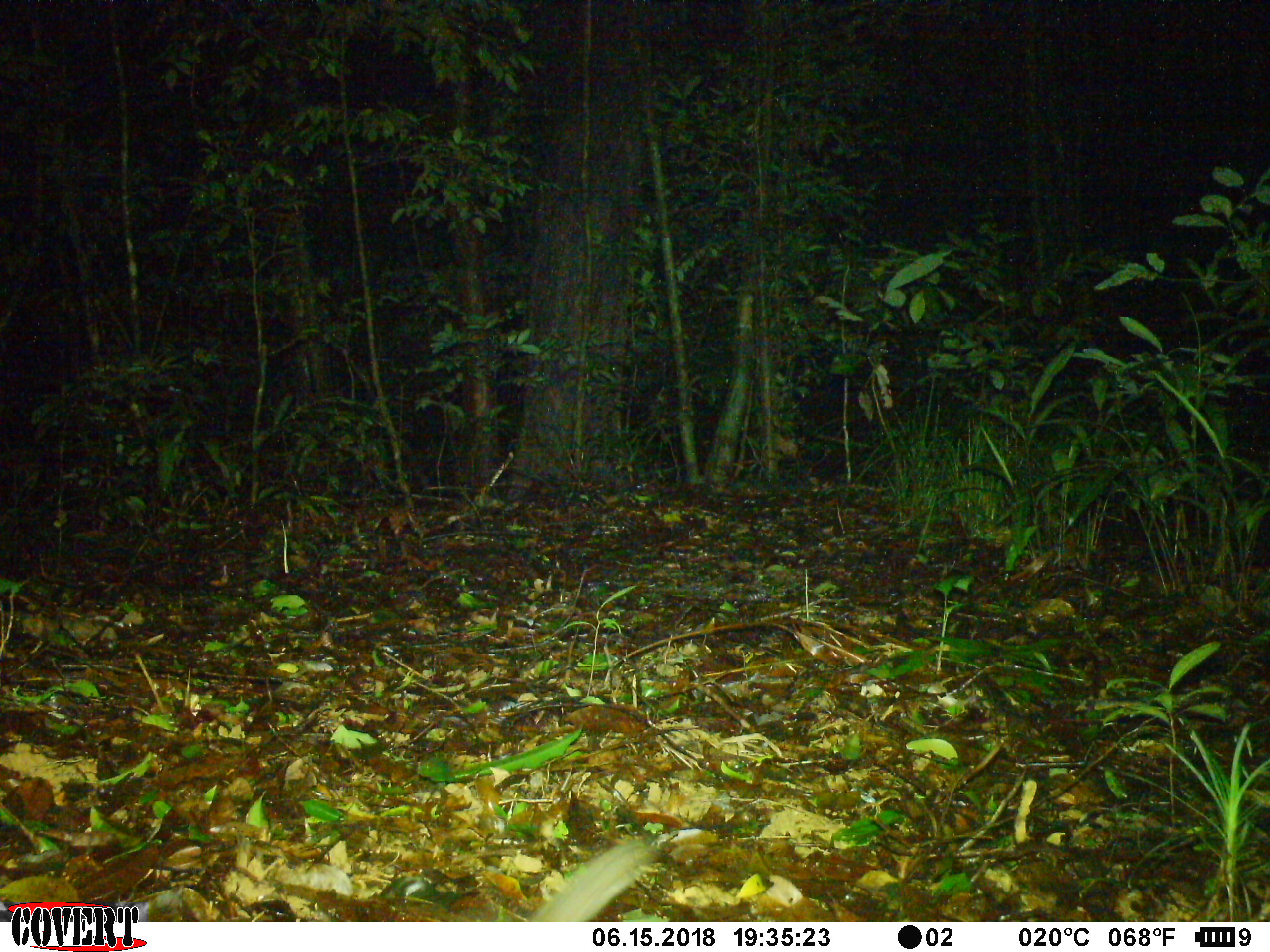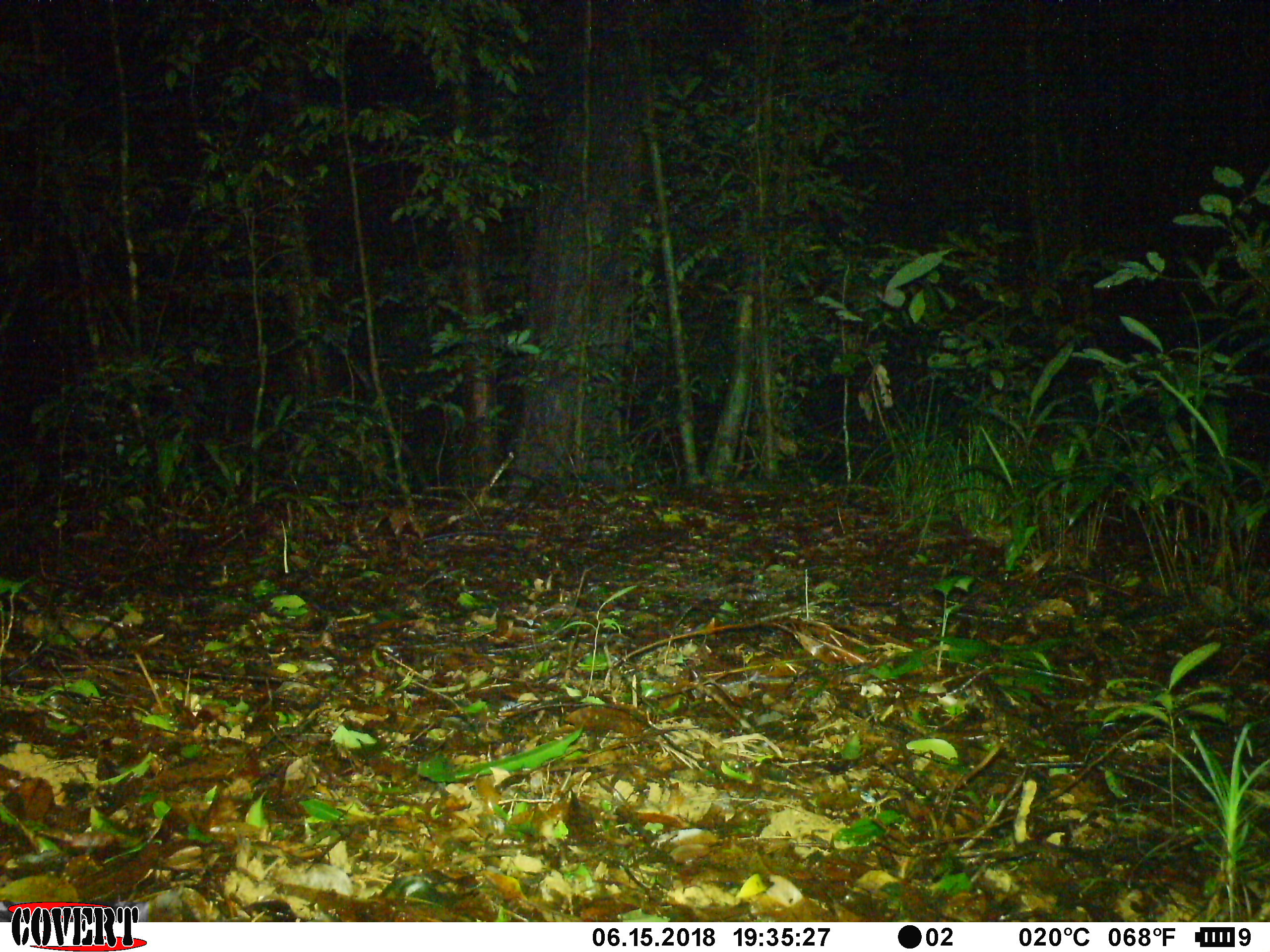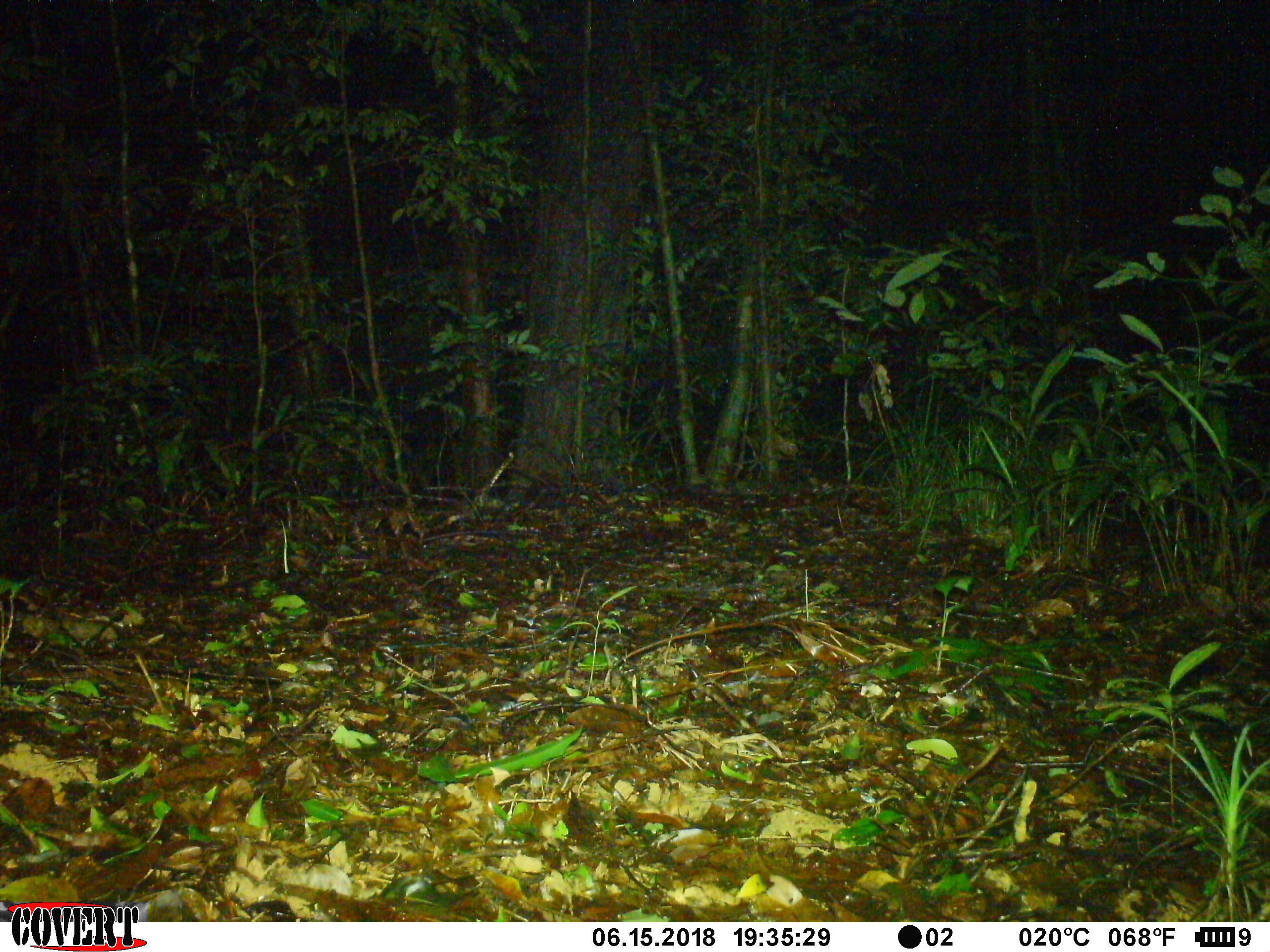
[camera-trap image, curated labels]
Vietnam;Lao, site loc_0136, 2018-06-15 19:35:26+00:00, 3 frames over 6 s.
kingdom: Animalia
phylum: Chordata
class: Mammalia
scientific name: Mammalia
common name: mammal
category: unidentified small mammal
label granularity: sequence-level